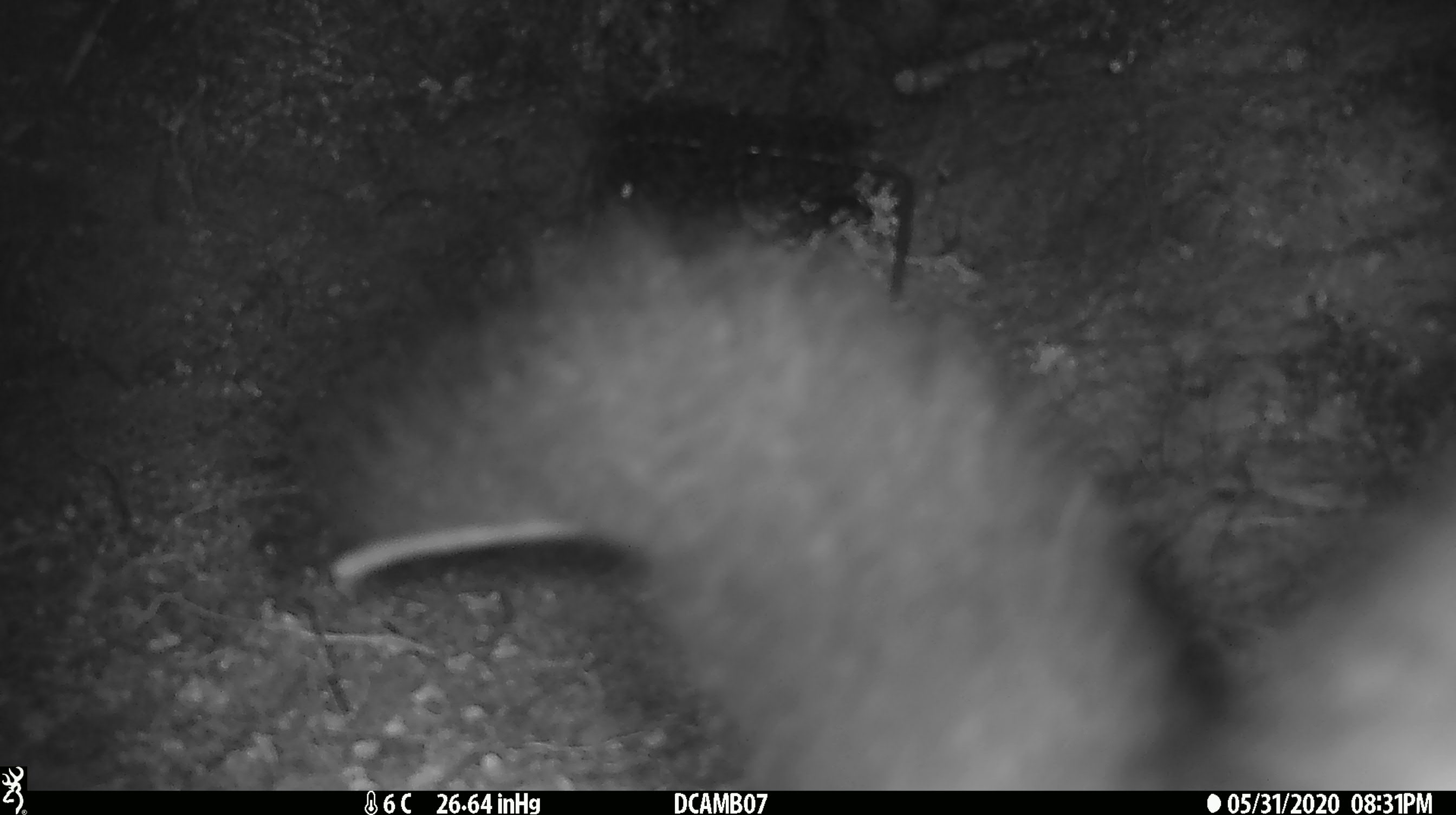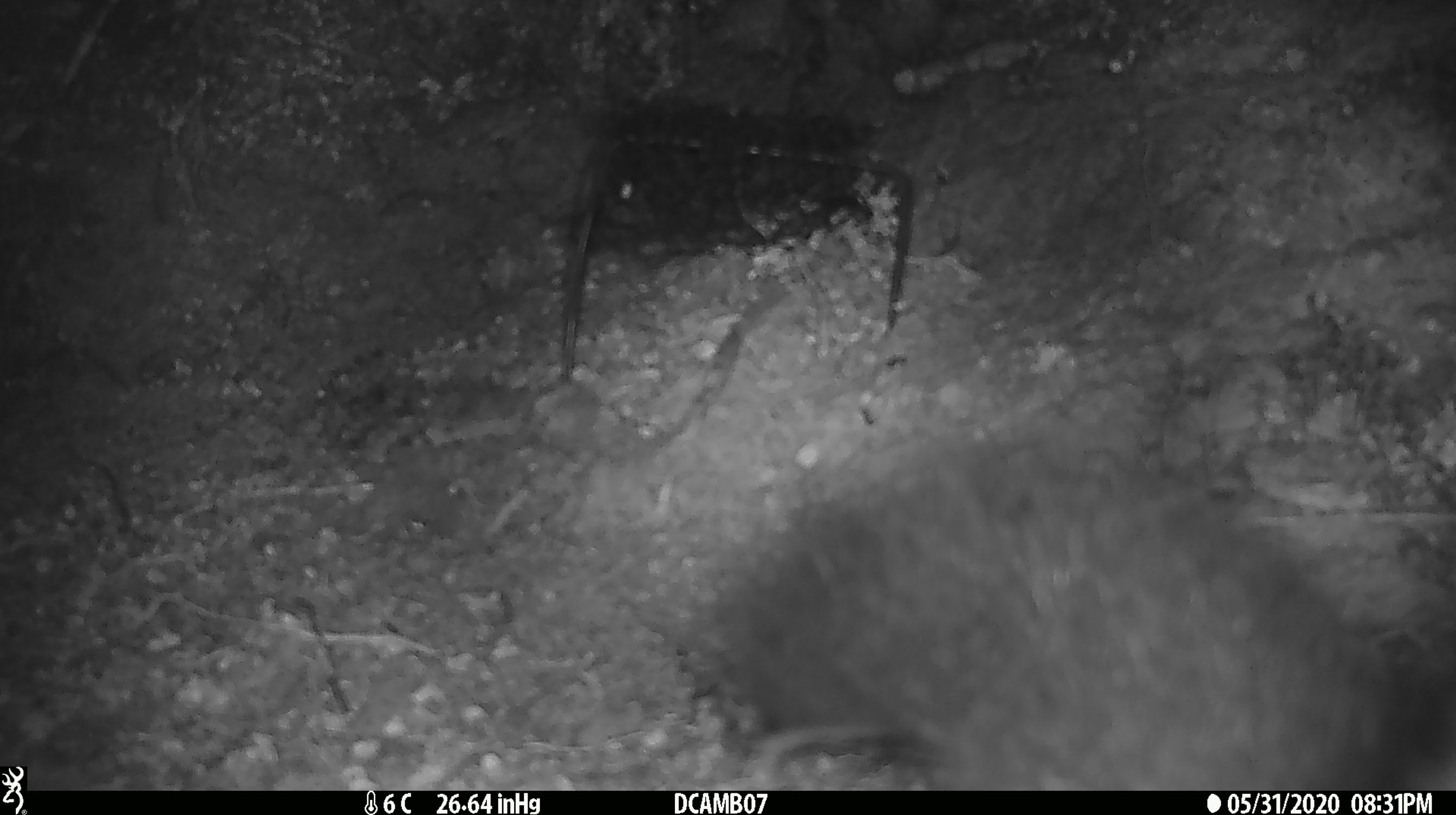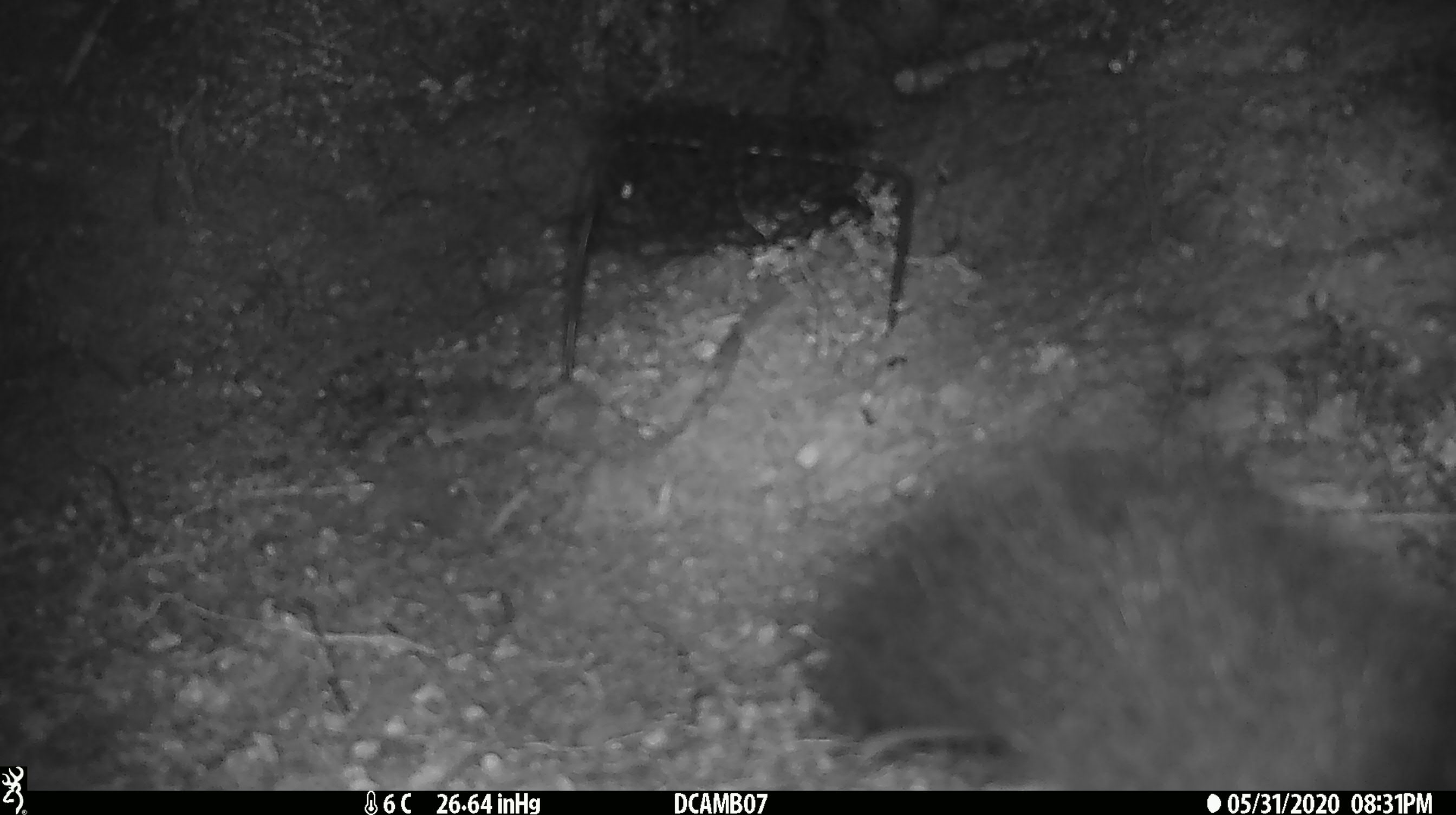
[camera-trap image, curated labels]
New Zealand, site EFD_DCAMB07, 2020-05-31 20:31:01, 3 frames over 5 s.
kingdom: Animalia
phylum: Chordata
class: Mammalia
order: Diprotodontia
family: Phalangeridae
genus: Trichosurus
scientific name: Trichosurus vulpecula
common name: common brushtail possum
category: possum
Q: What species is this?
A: Possum (common brushtail possum) (Trichosurus vulpecula).